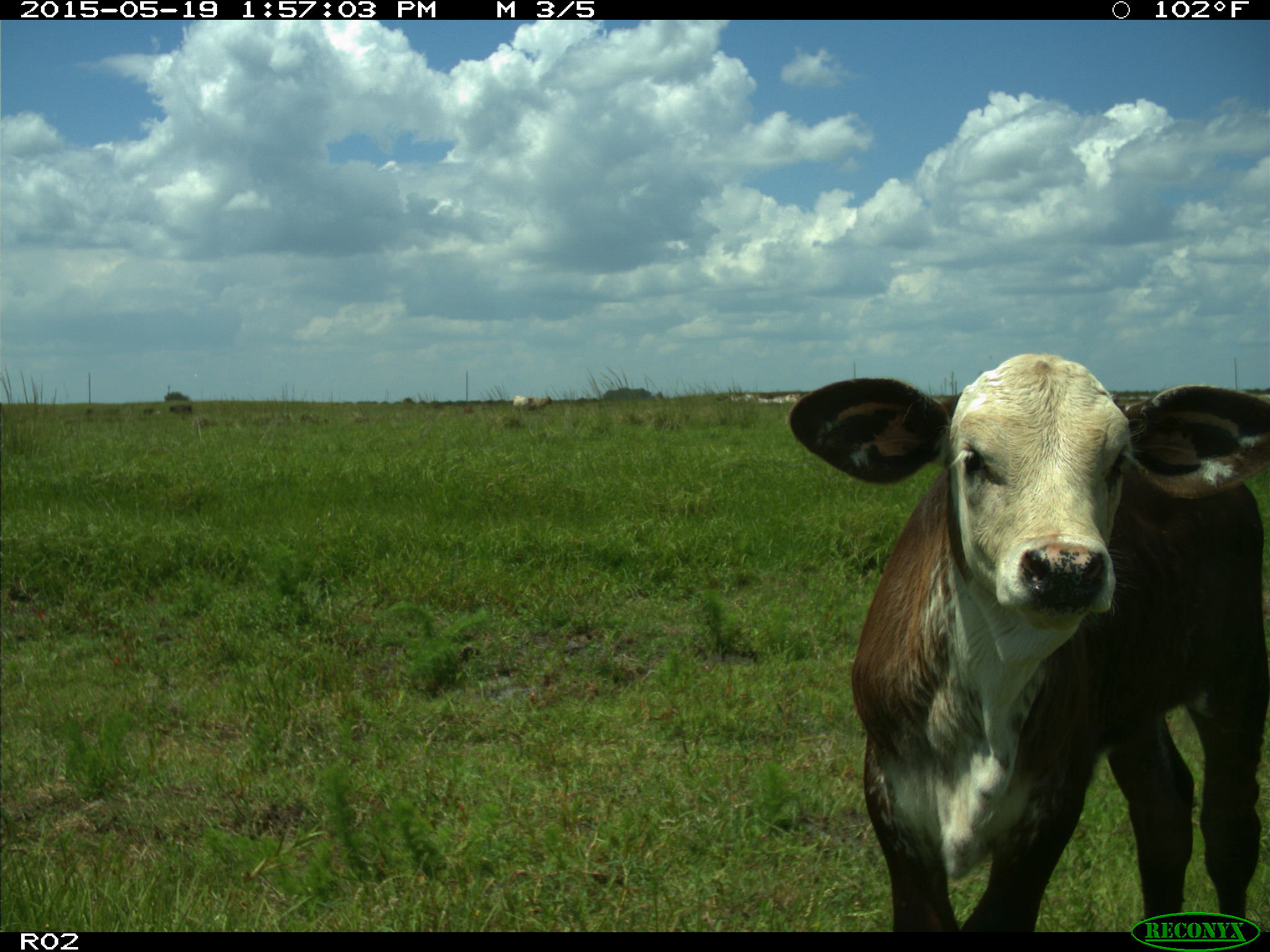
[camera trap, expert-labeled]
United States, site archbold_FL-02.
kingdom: Animalia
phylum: Chordata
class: Mammalia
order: Artiodactyla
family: Bovidae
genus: Bos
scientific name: Bos taurus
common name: domestic cow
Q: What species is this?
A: Bos taurus (domestic cow).